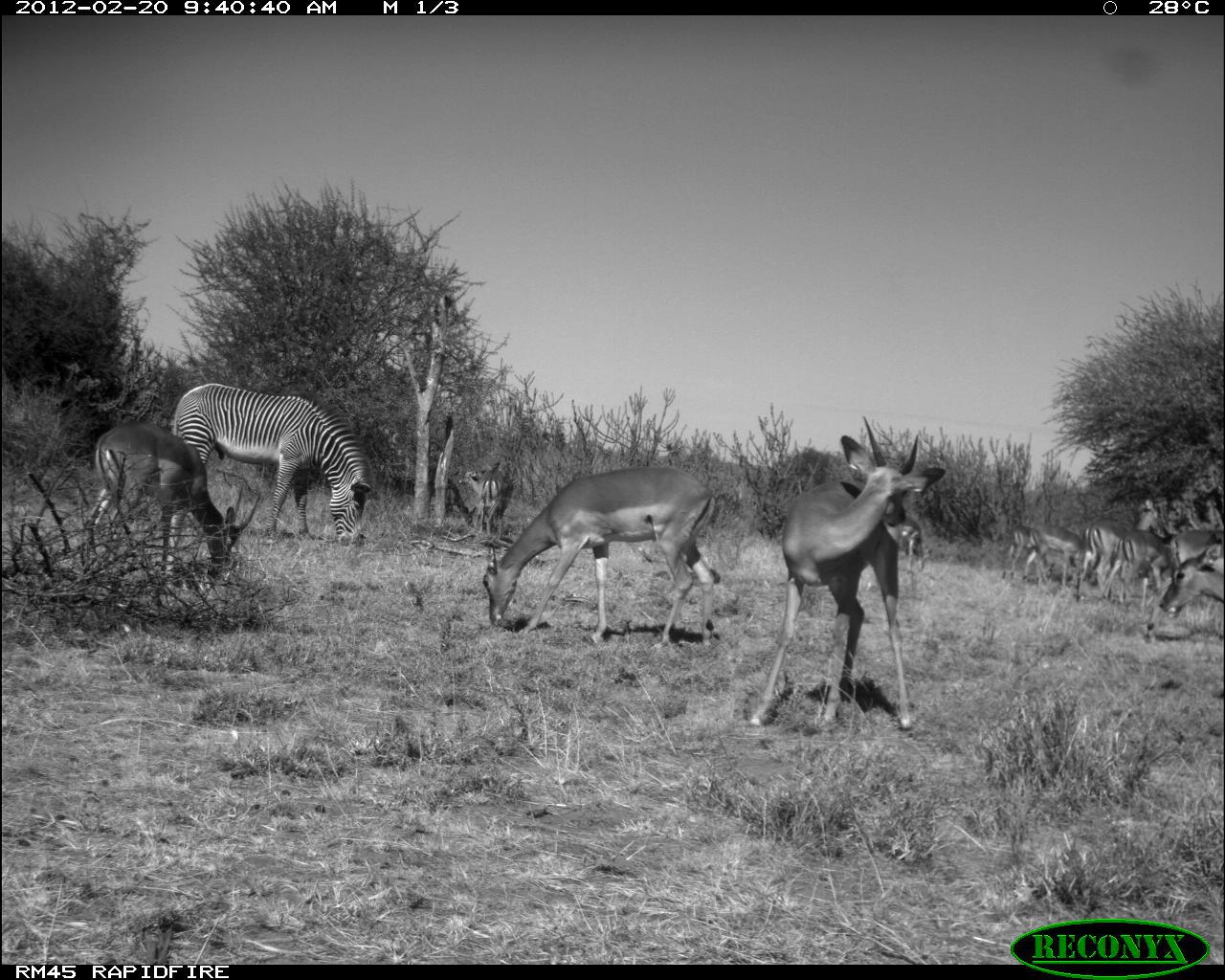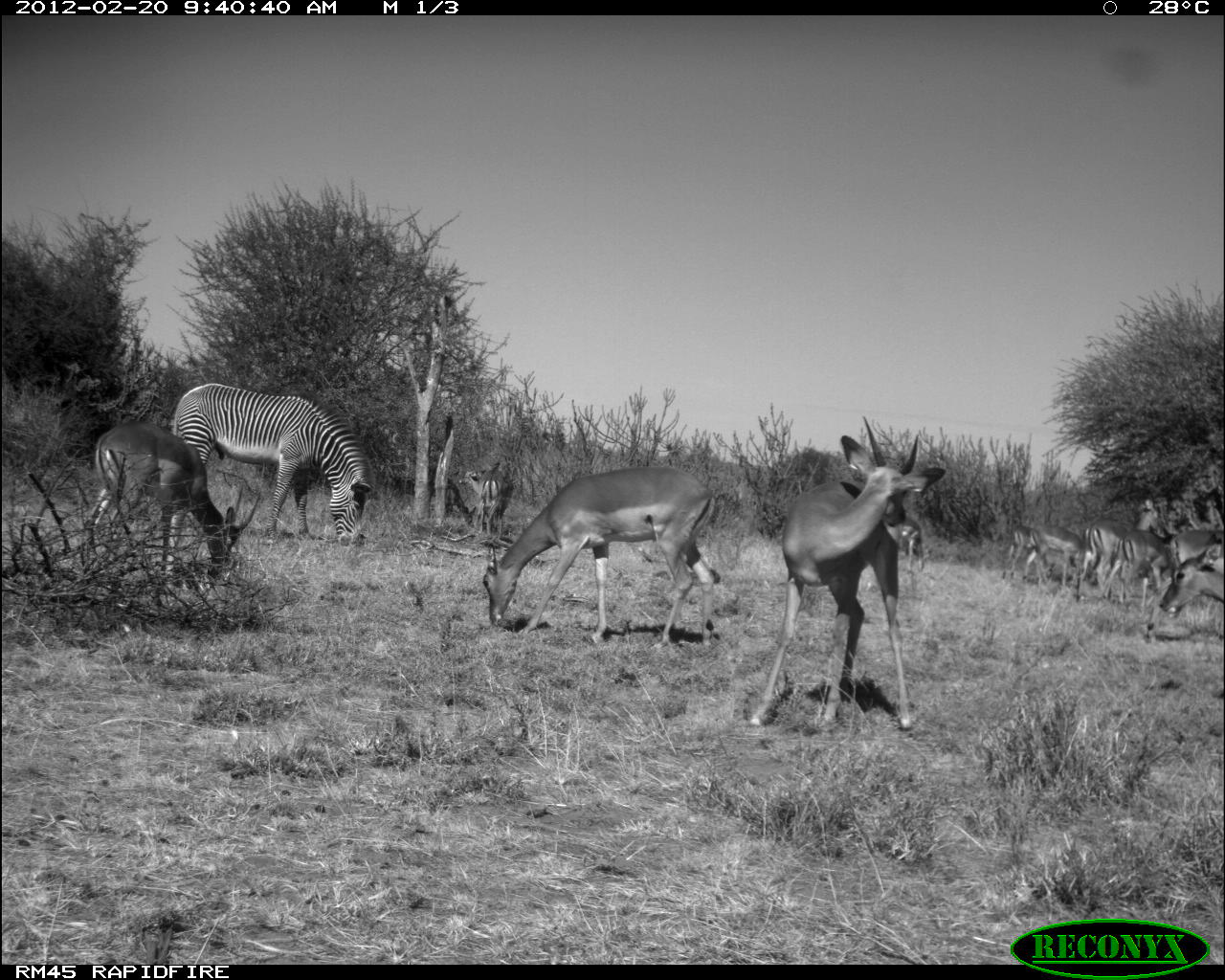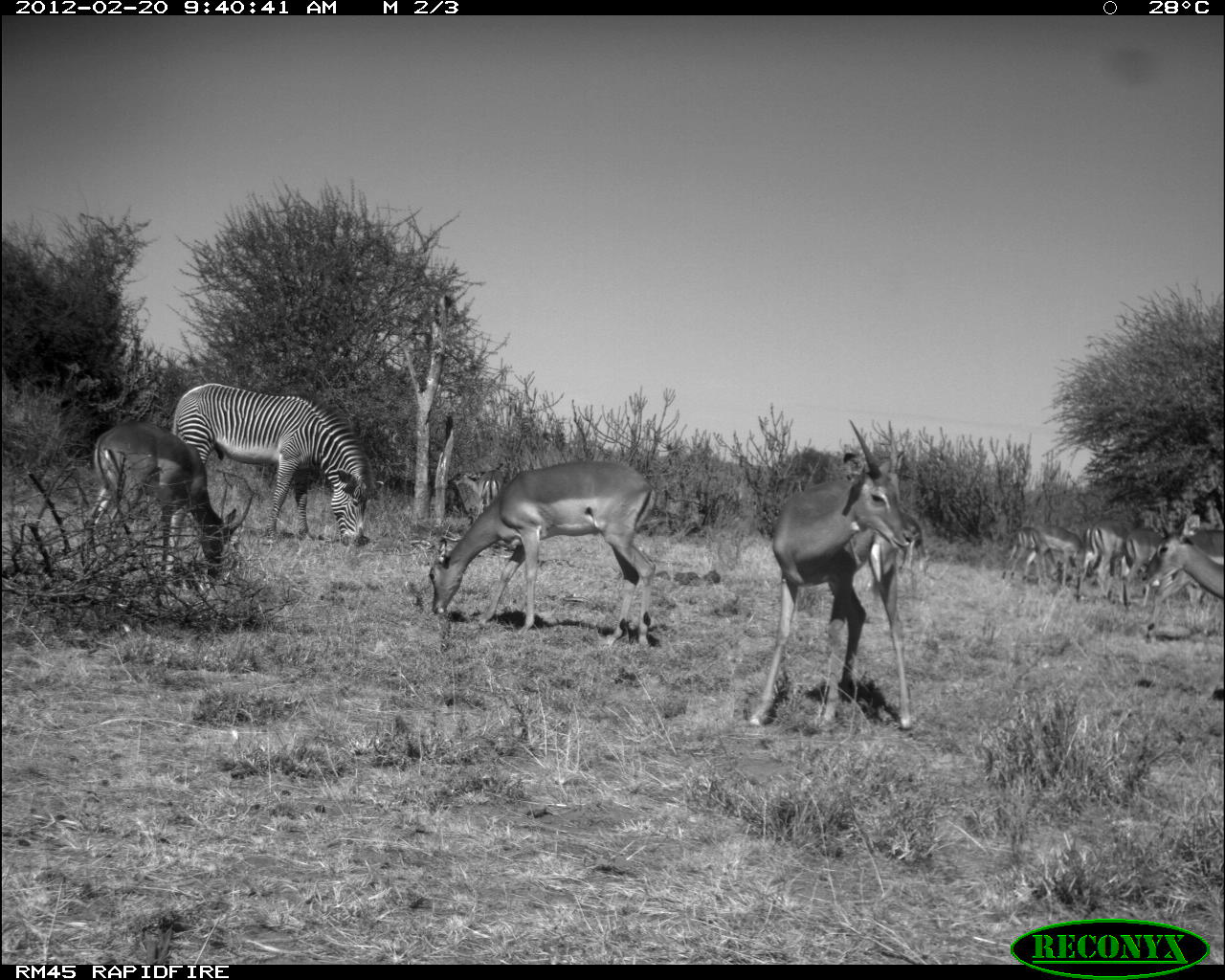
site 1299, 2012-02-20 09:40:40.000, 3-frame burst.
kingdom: Animalia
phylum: Chordata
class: Mammalia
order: Perissodactyla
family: Equidae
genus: Equus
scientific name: Equus grevyi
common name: grévy's zebra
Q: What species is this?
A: Equus grevyi (grévy's zebra).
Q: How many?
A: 1.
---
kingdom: Animalia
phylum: Chordata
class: Mammalia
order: Artiodactyla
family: Bovidae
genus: Aepyceros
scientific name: Aepyceros melampus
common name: impala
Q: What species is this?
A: Aepyceros melampus (impala).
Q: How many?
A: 11.